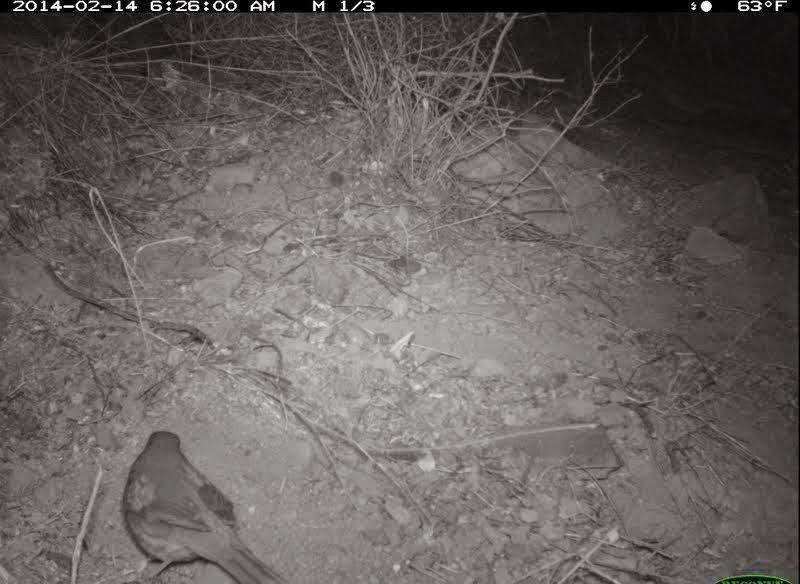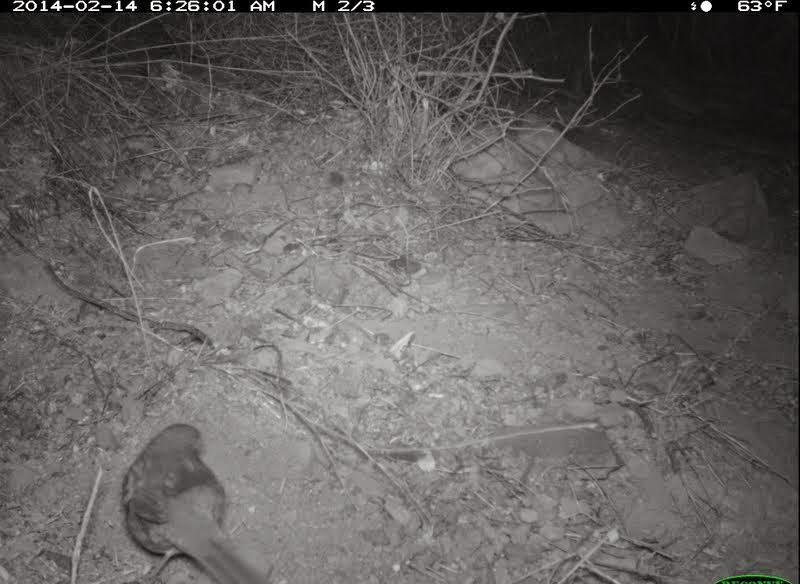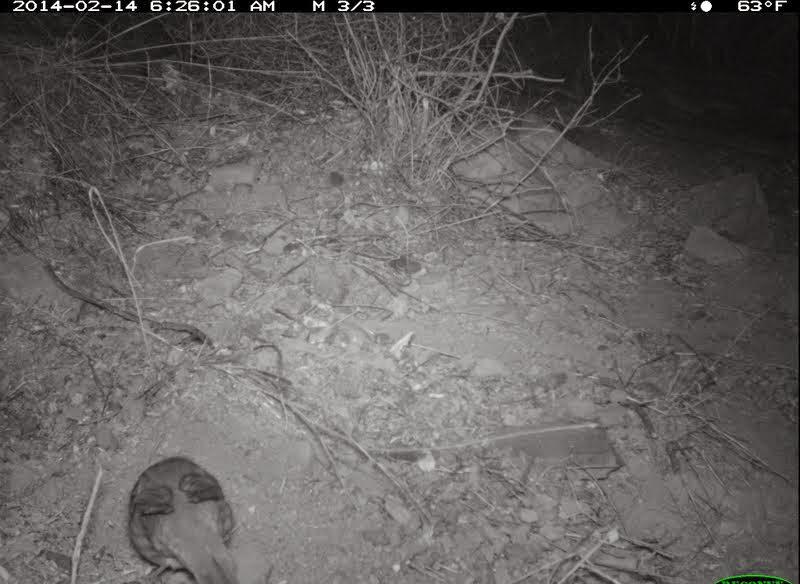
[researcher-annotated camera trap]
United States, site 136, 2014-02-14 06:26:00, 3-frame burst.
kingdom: Animalia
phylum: Chordata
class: Aves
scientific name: Aves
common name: bird